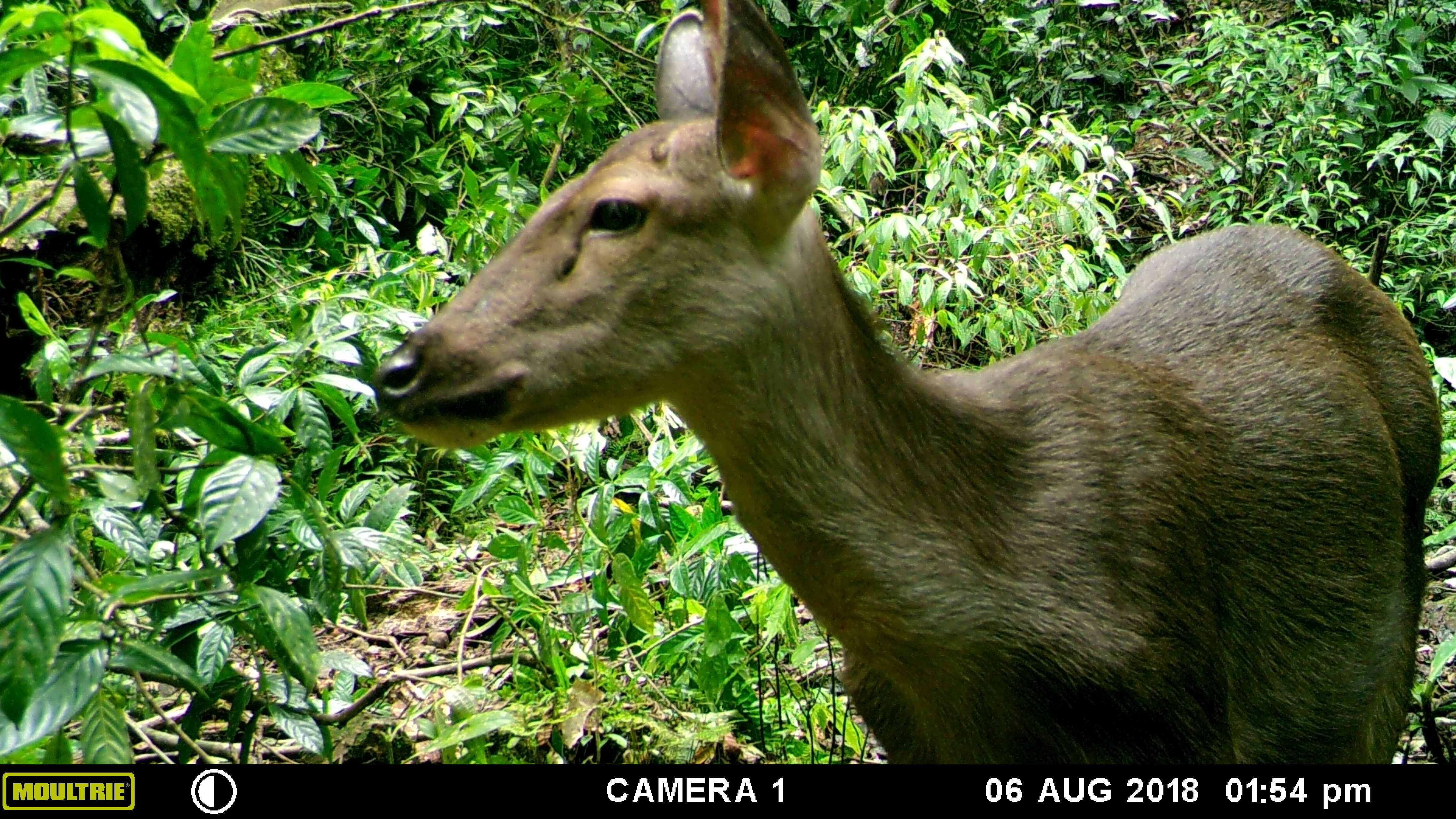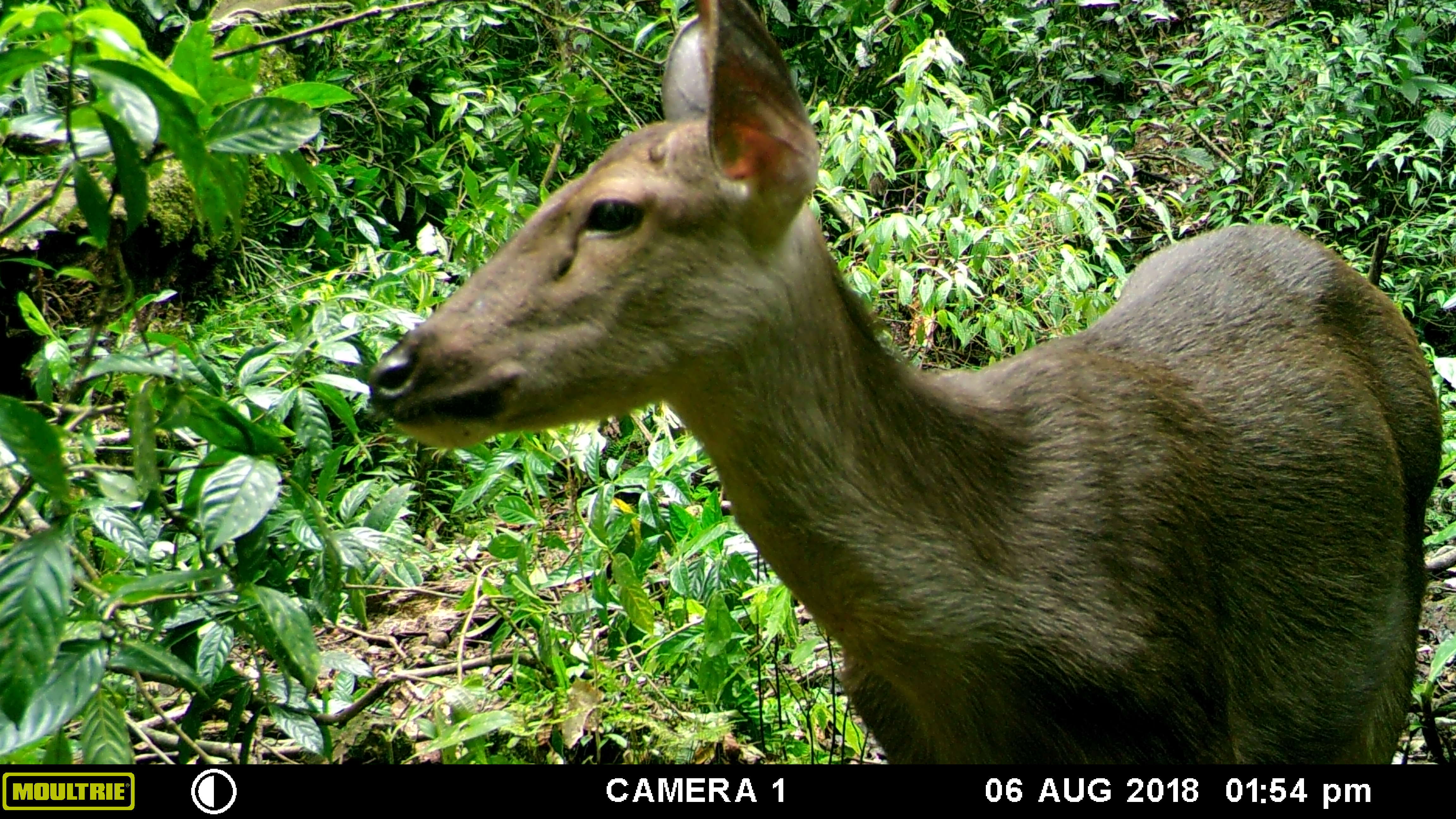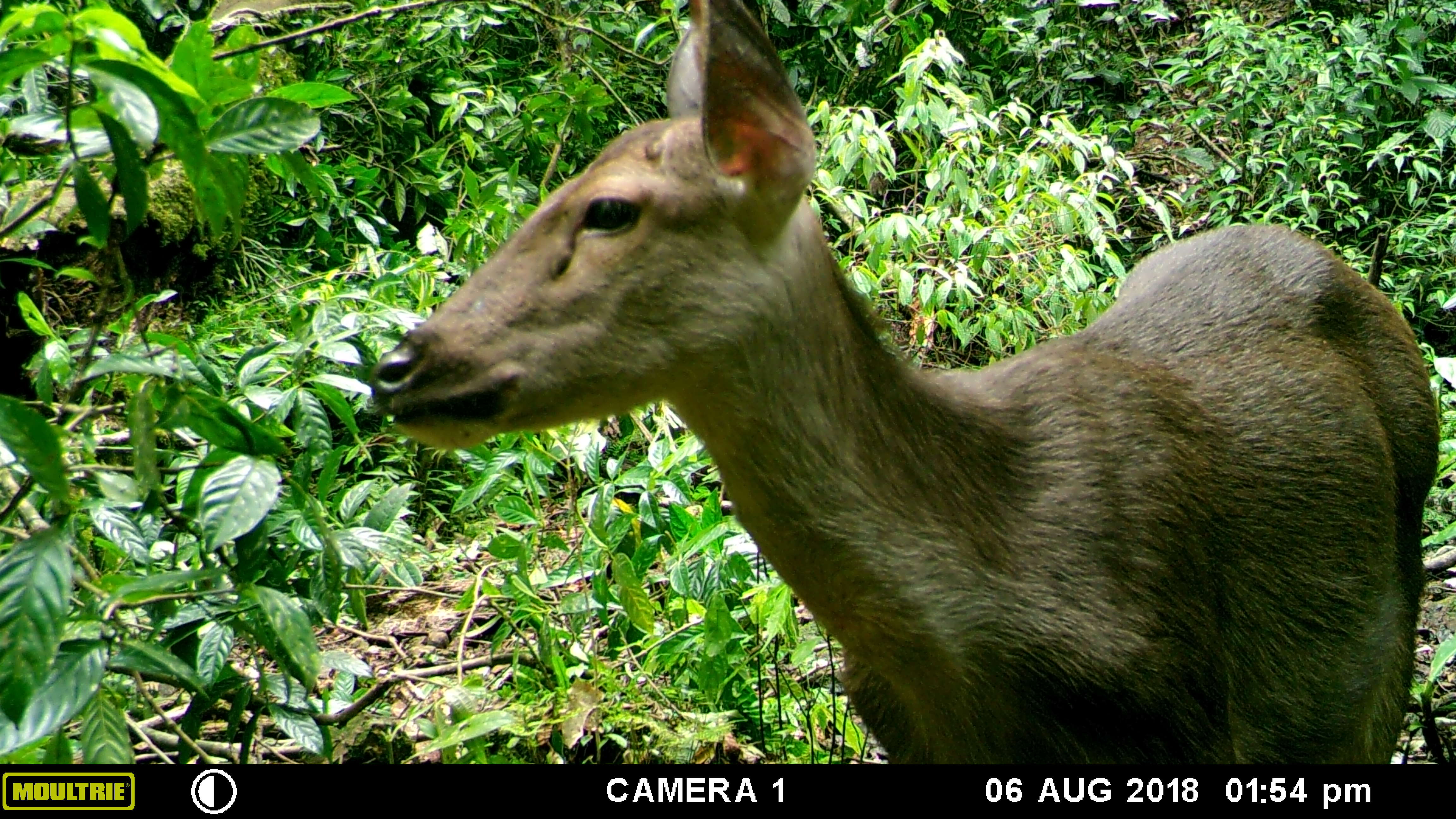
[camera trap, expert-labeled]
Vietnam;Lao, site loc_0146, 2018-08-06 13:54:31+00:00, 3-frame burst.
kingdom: Animalia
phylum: Chordata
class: Mammalia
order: Artiodactyla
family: Cervidae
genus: Rusa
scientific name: Rusa unicolor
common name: sambar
Sambar (Rusa unicolor). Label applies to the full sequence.